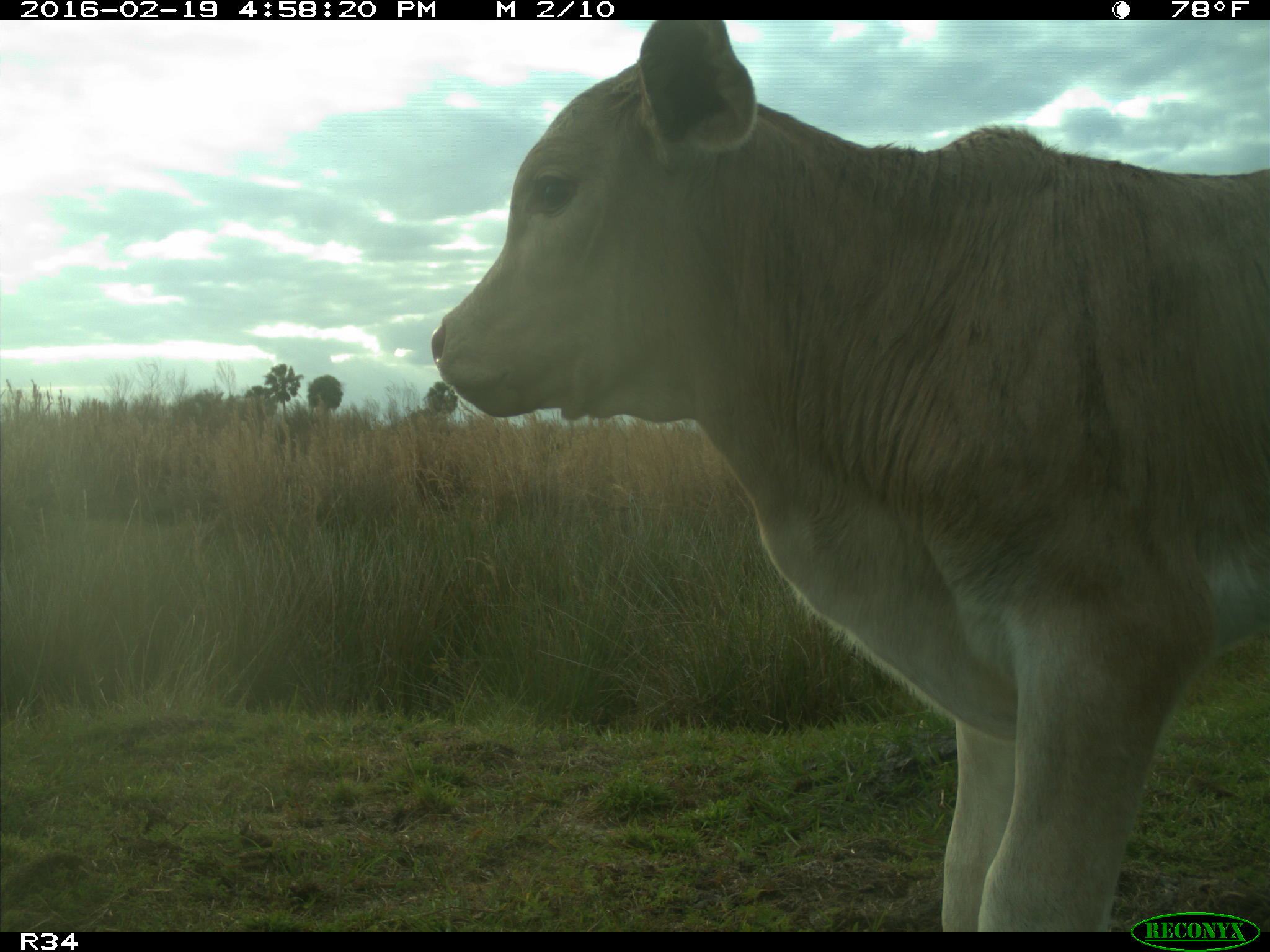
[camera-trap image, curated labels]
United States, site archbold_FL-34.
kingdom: Animalia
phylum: Chordata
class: Mammalia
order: Artiodactyla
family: Bovidae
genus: Bos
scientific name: Bos taurus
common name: domestic cow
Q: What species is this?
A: Bos taurus (domestic cow).